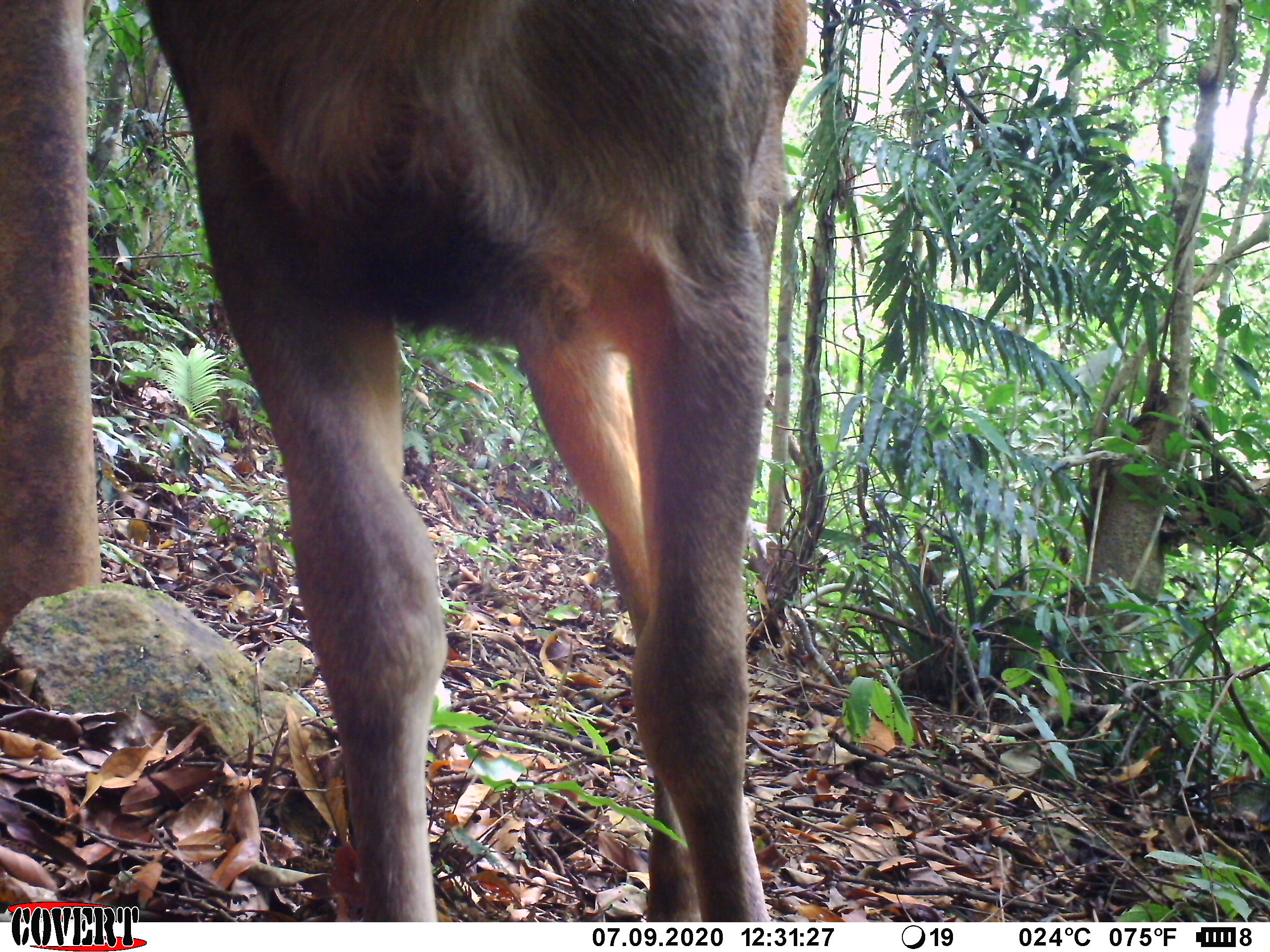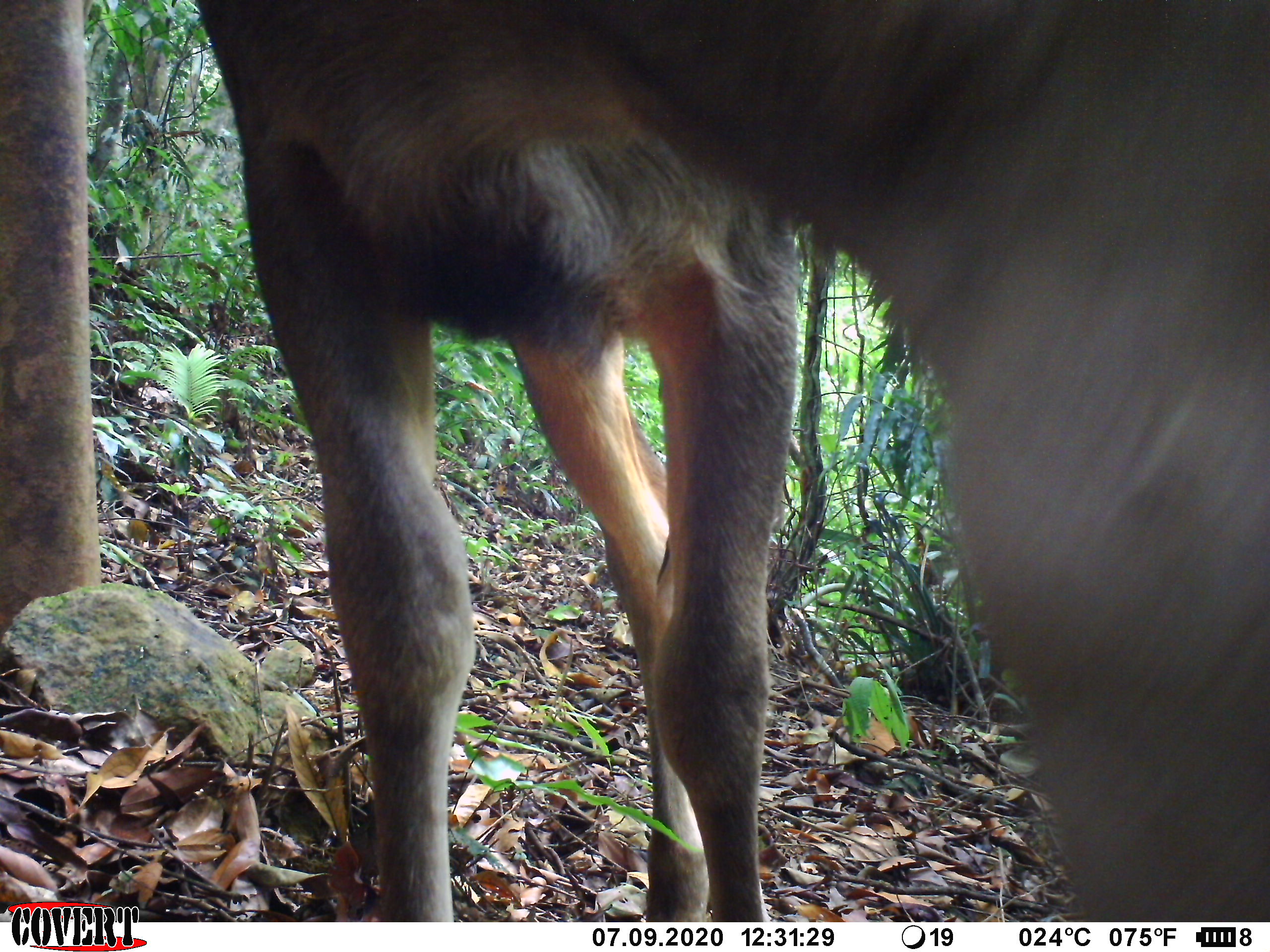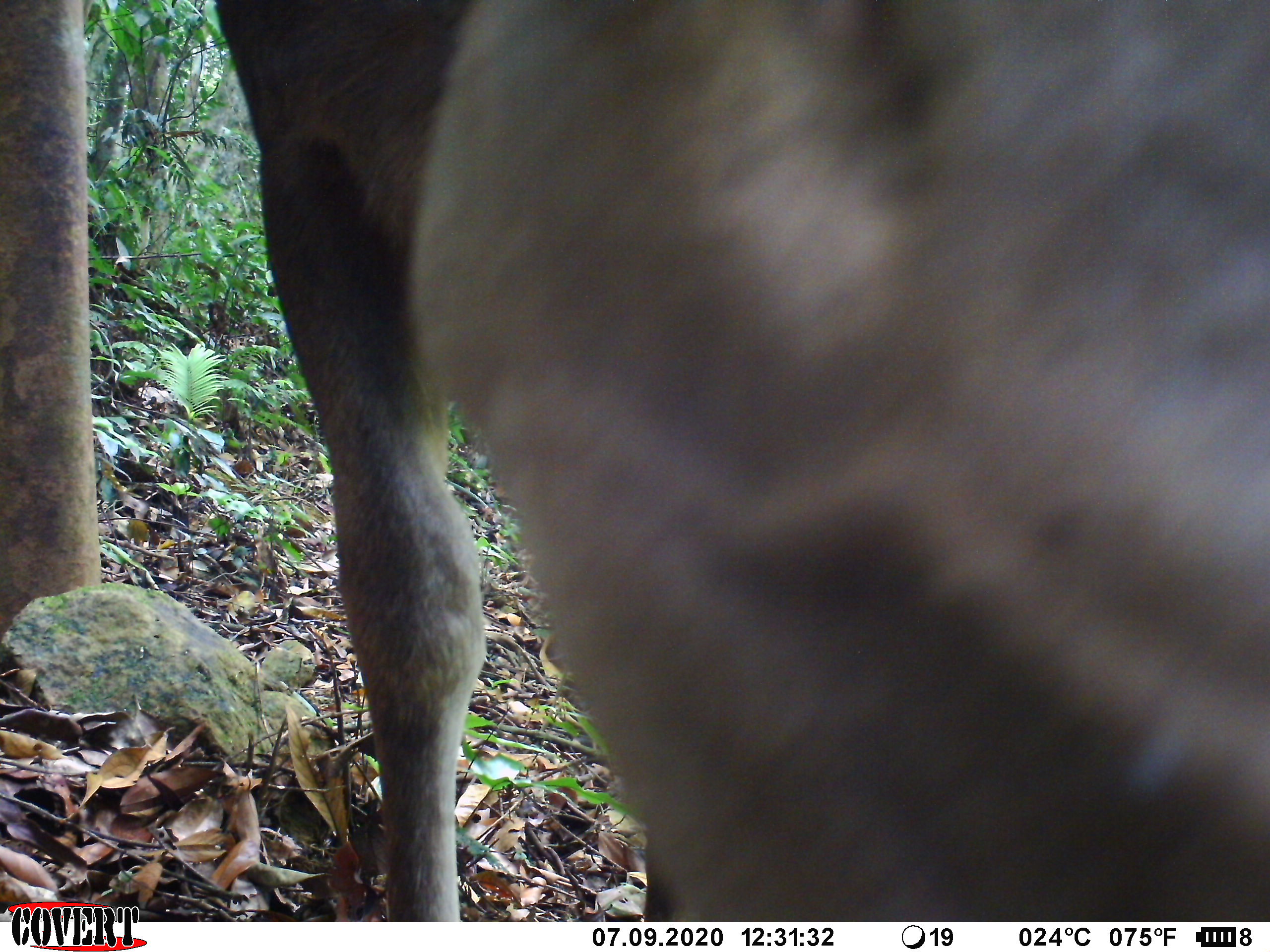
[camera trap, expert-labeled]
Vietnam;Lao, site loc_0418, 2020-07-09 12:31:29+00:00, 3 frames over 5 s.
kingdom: Animalia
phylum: Chordata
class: Mammalia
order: Artiodactyla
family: Cervidae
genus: Rusa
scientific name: Rusa unicolor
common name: sambar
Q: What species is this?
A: Sambar (Rusa unicolor).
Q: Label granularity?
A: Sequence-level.